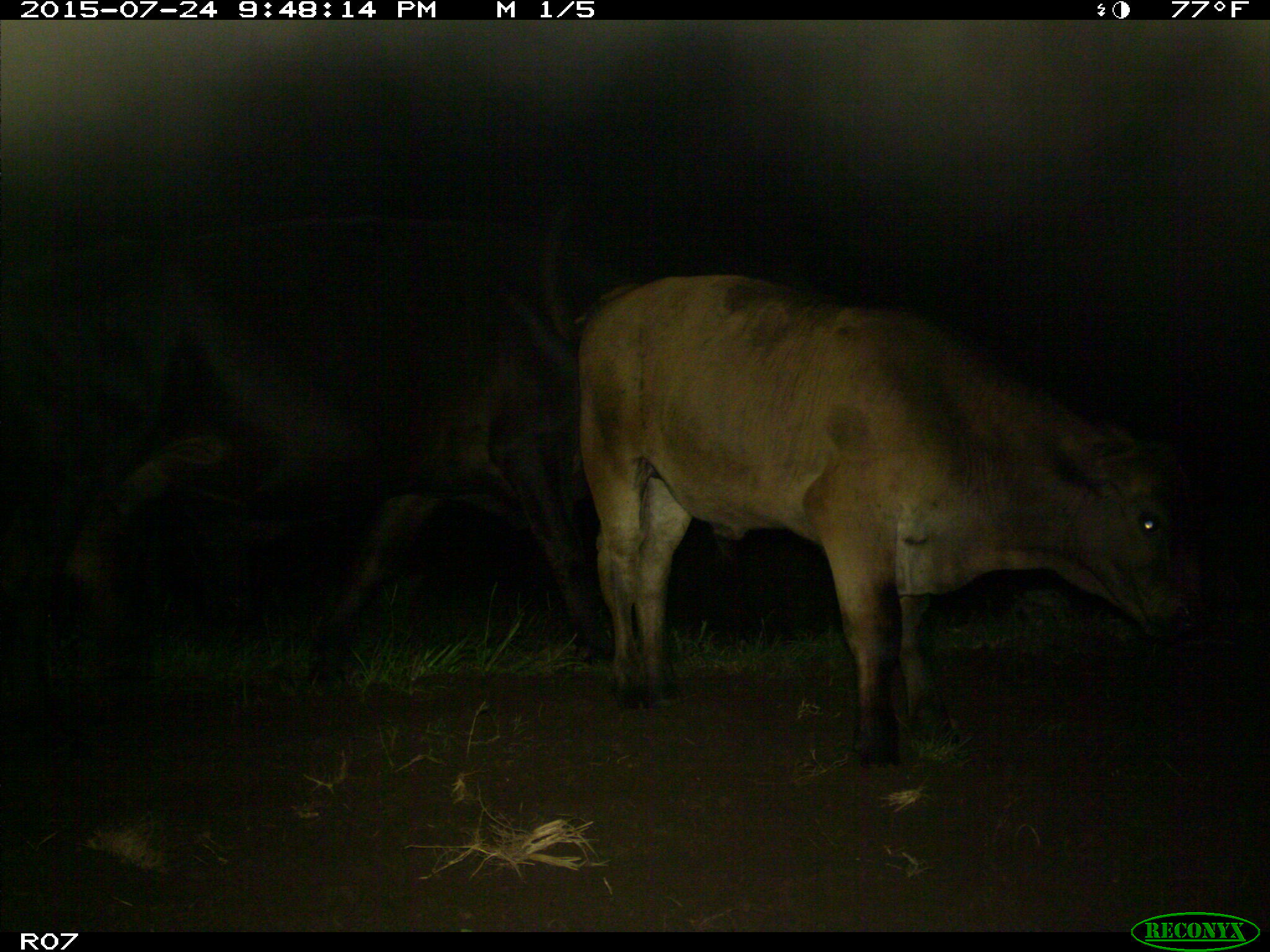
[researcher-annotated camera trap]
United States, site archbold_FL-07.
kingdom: Animalia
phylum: Chordata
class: Mammalia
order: Artiodactyla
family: Bovidae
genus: Bos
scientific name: Bos taurus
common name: domestic cow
Bos taurus (domestic cow).